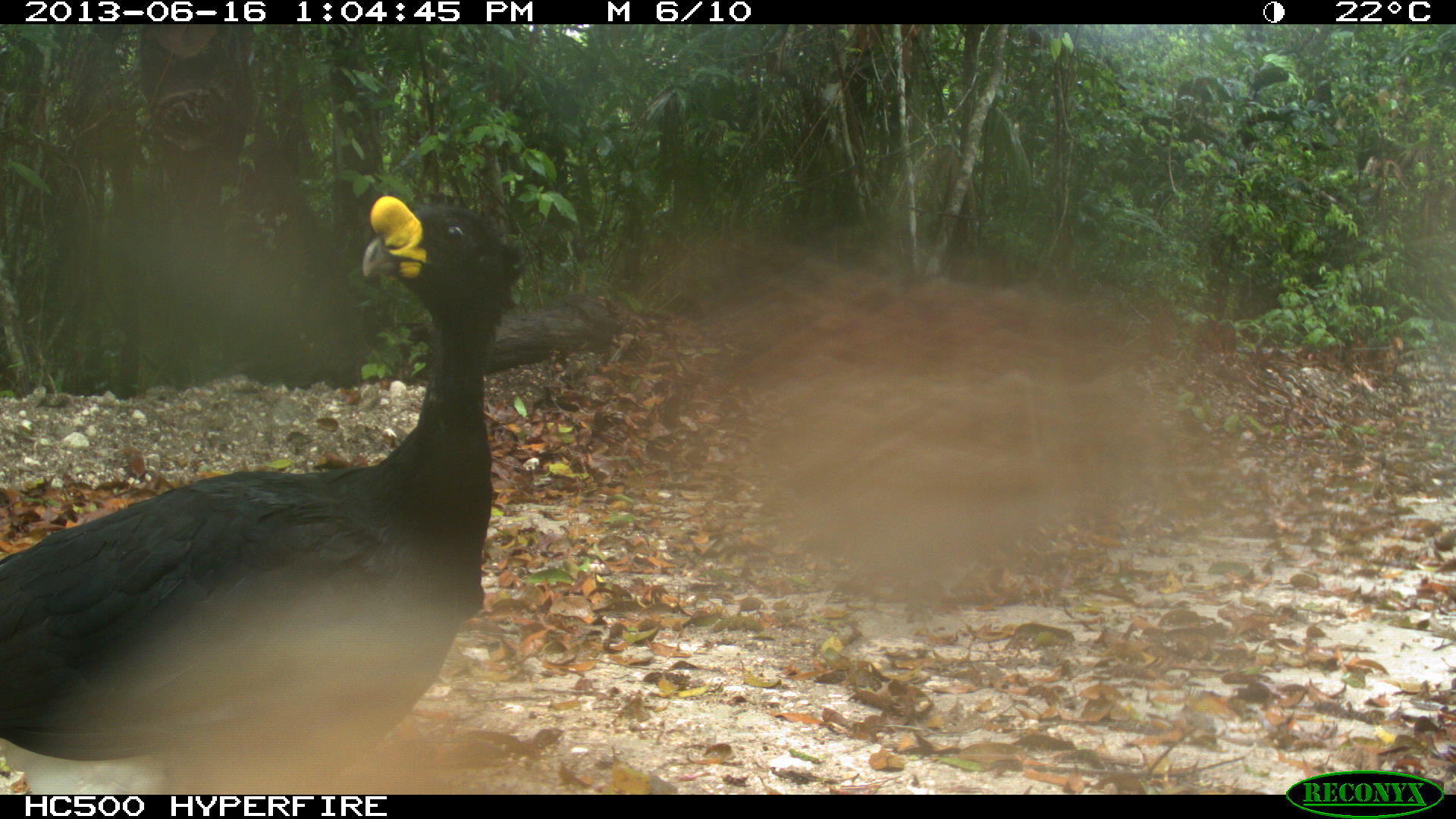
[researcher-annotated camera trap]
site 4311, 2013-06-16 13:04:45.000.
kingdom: Animalia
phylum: Chordata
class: Aves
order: Galliformes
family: Cracidae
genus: Crax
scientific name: Crax rubra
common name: great curassow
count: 1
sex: male